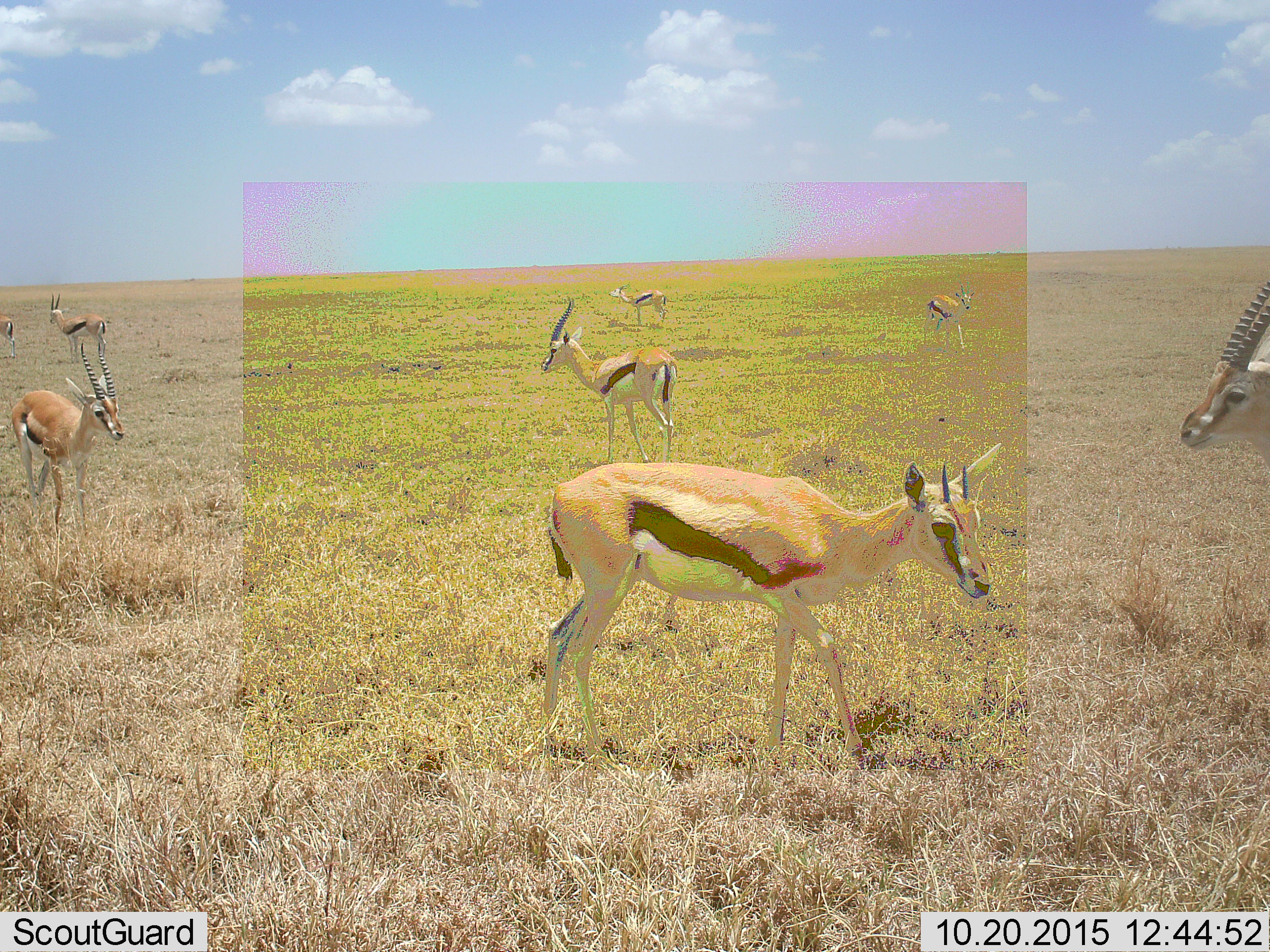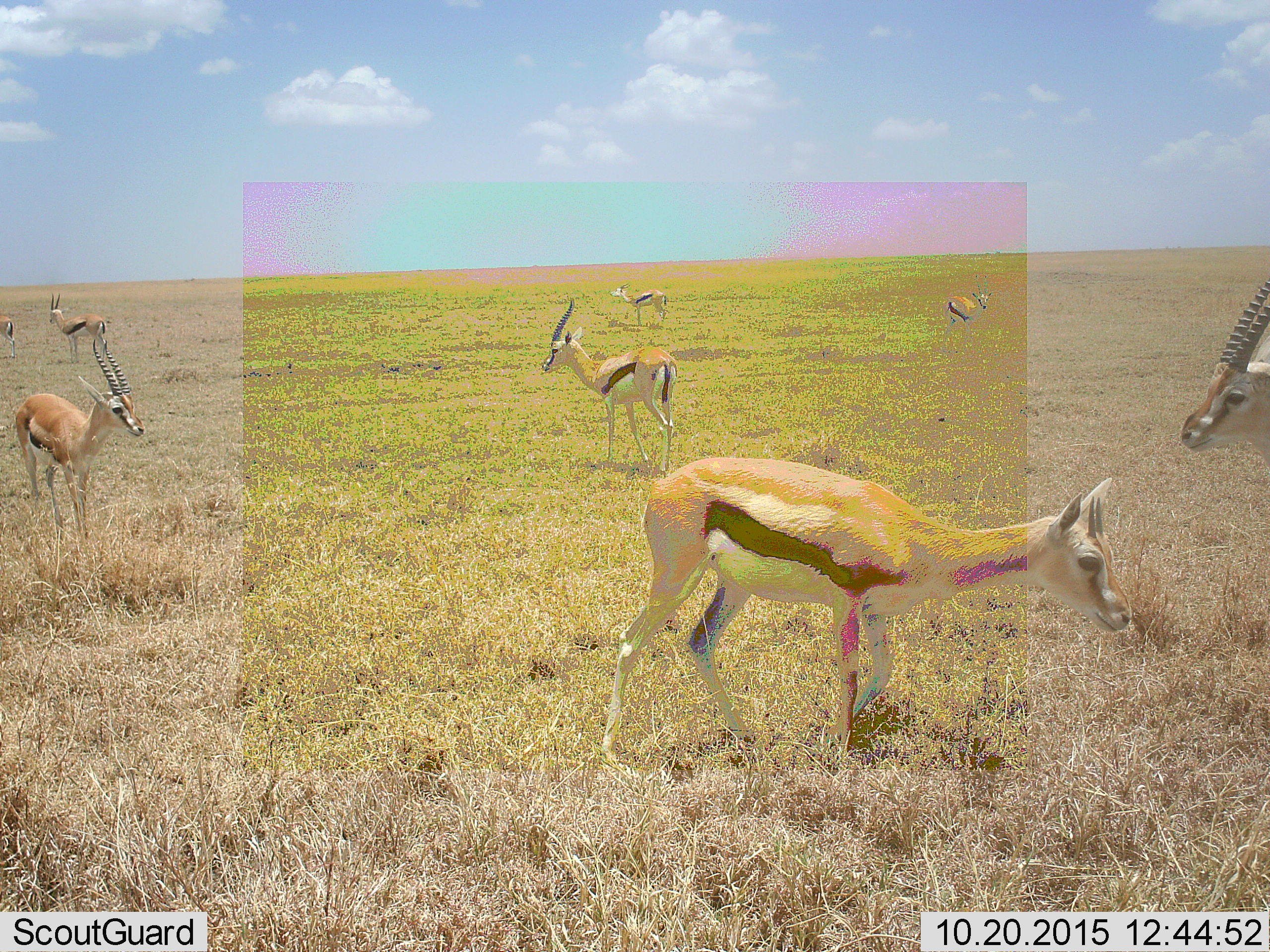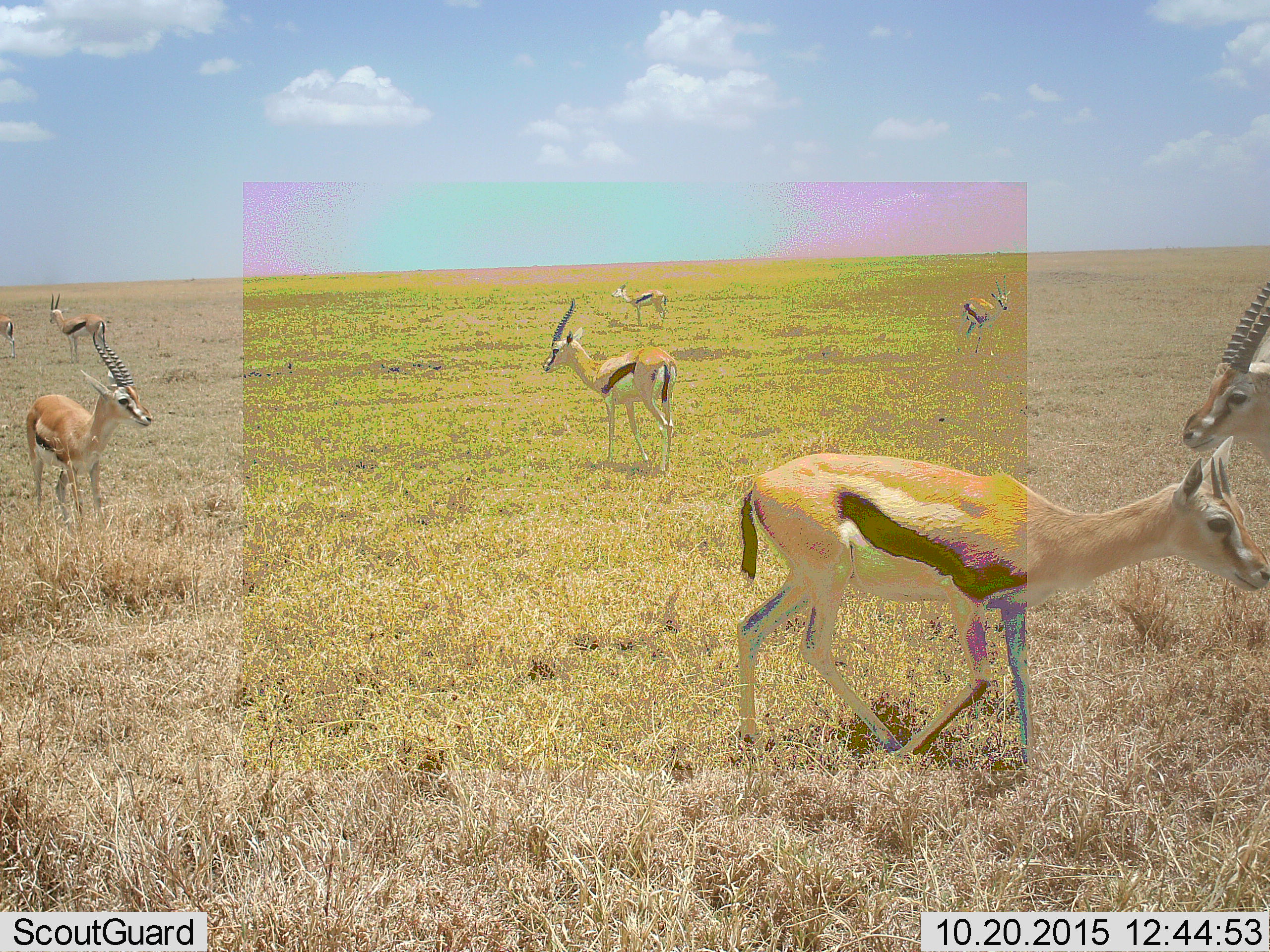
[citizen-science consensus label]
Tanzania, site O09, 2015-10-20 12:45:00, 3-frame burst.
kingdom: Animalia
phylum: Chordata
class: Mammalia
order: Artiodactyla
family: Bovidae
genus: Eudorcas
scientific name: Eudorcas thomsonii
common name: thomson's gazelle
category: gazellethomsons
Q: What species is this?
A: Gazellethomsons (thomson's gazelle) (Eudorcas thomsonii).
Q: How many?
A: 8.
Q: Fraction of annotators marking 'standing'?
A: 88%.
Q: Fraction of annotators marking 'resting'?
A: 0%.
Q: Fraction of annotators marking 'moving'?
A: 100%.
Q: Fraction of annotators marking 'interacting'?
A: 0%.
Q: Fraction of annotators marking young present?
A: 0%.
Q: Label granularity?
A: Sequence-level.